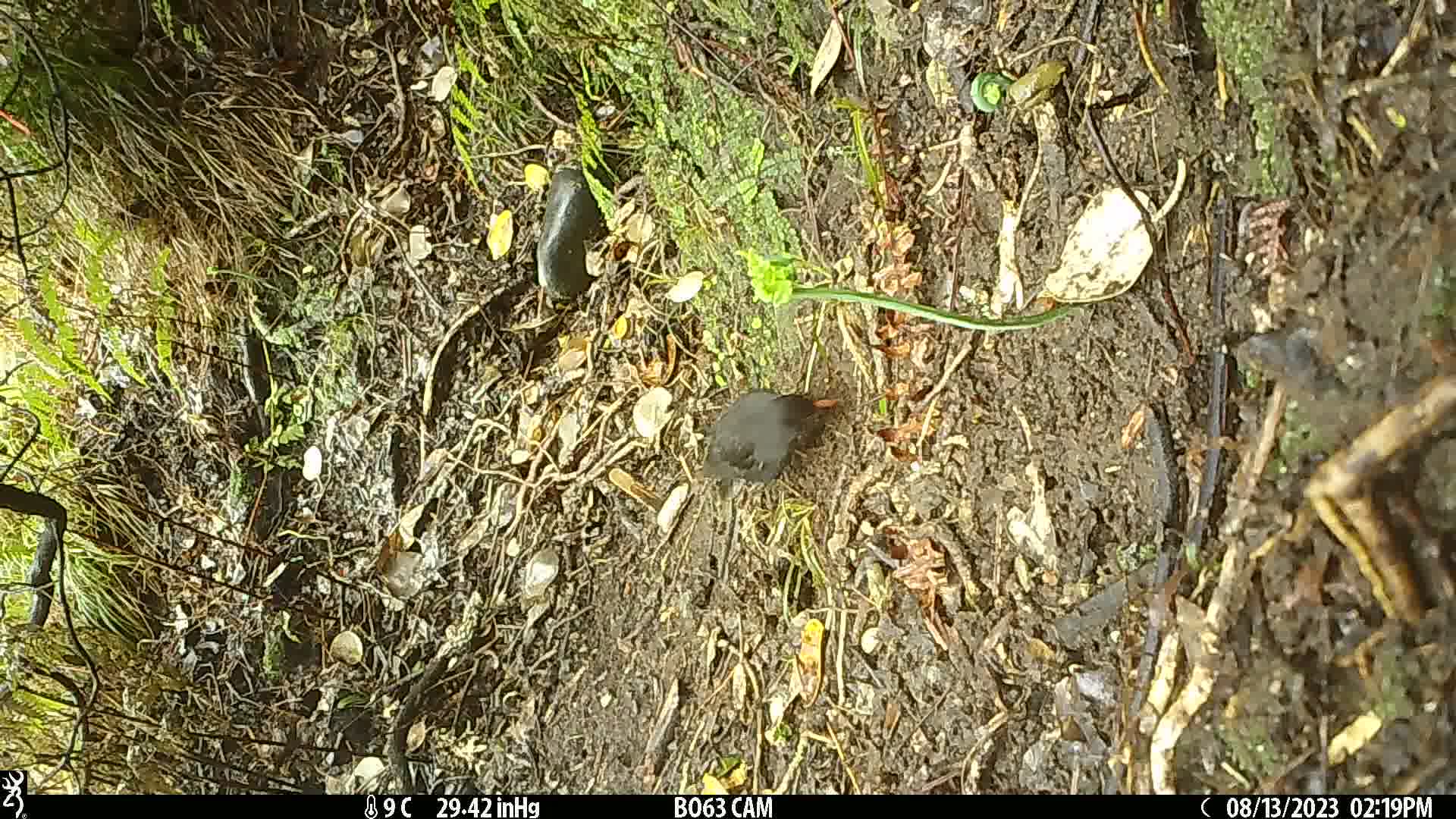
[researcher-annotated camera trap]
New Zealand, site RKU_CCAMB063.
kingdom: Animalia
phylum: Chordata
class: Aves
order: Passeriformes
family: Turdidae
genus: Turdus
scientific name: Turdus merula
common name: eurasian blackbird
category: blackbird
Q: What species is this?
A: Blackbird (eurasian blackbird) (Turdus merula).